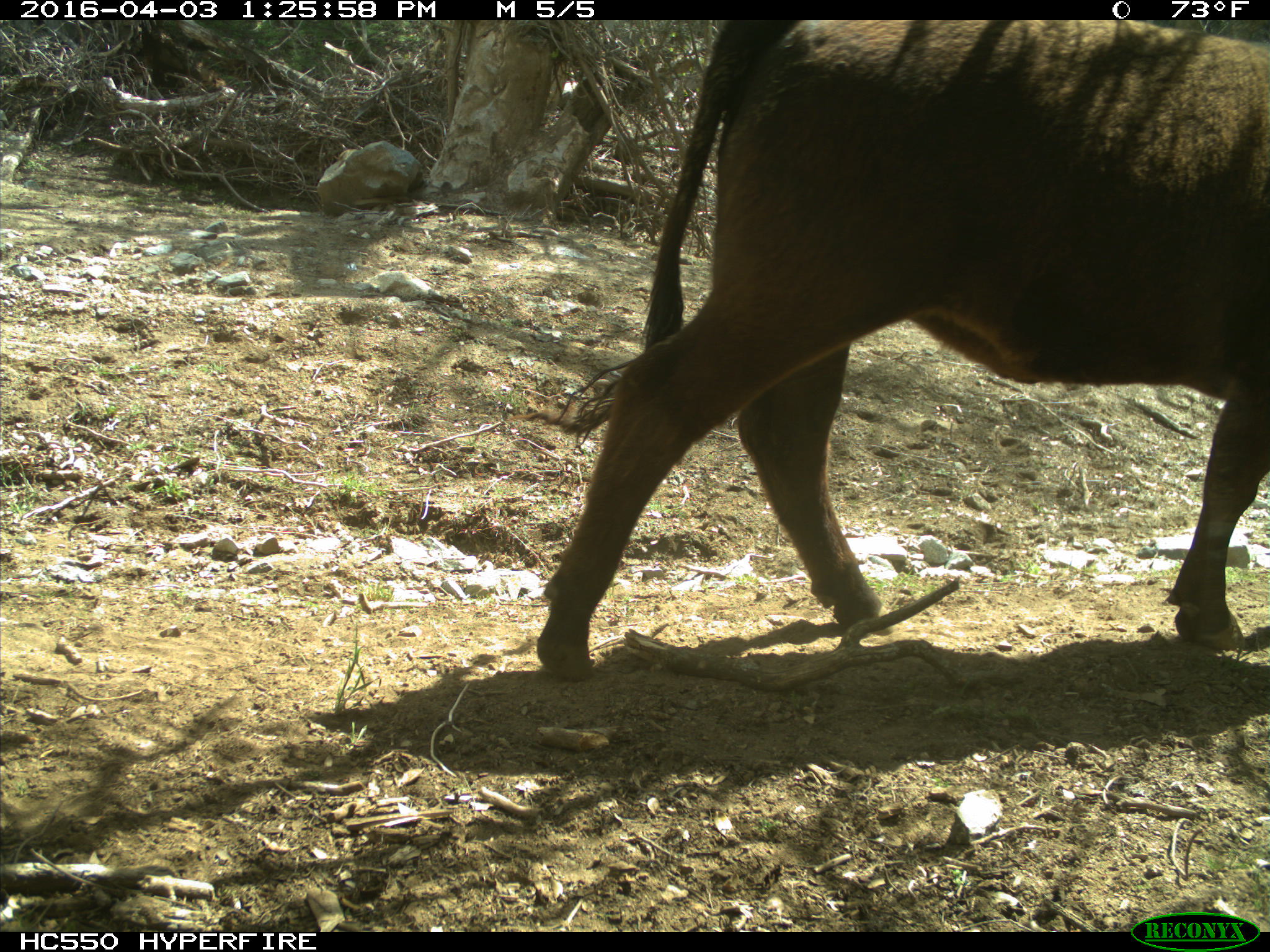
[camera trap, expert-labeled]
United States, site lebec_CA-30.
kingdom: Animalia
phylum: Chordata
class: Mammalia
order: Artiodactyla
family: Bovidae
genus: Bos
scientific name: Bos taurus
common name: domestic cow